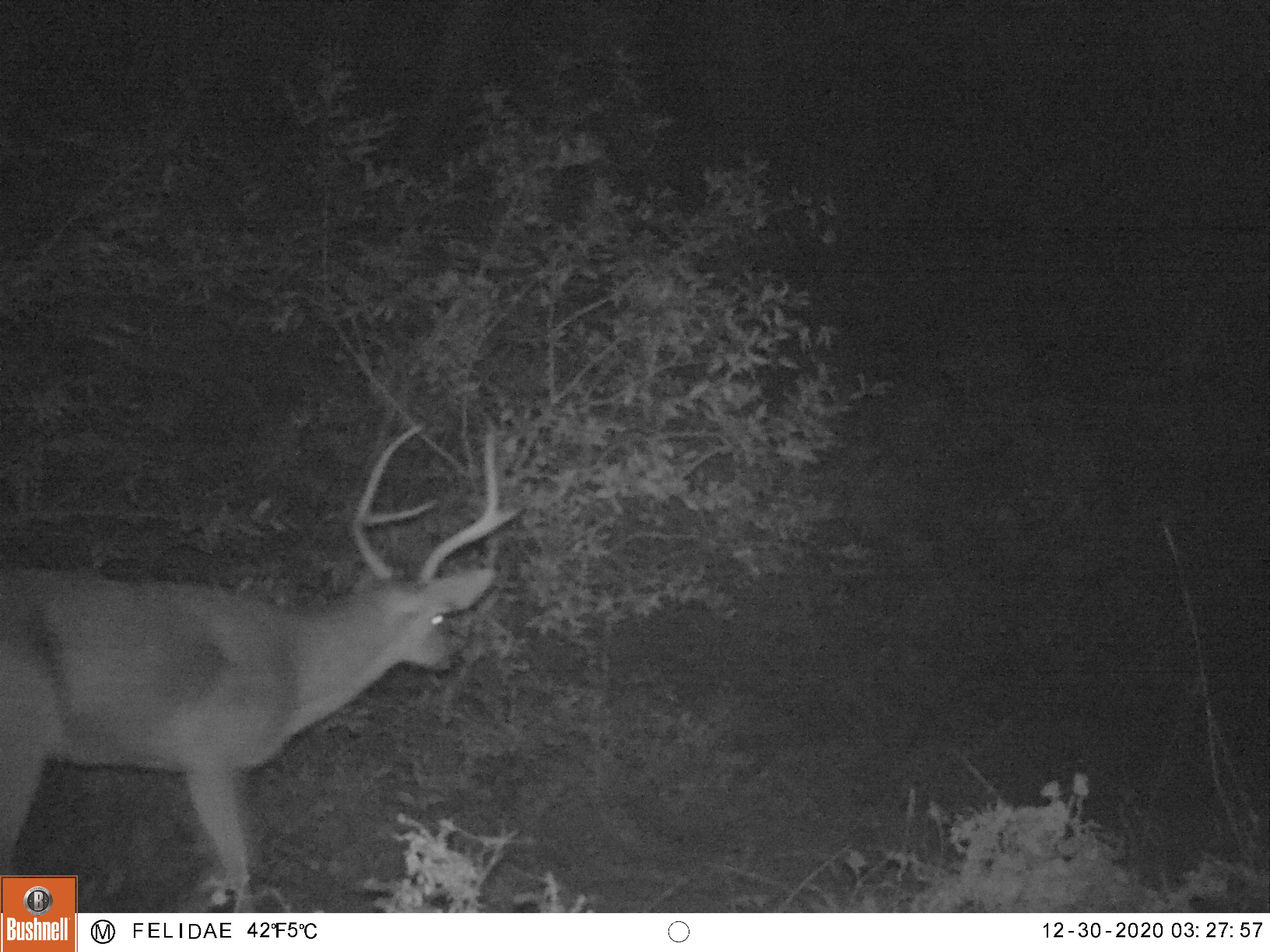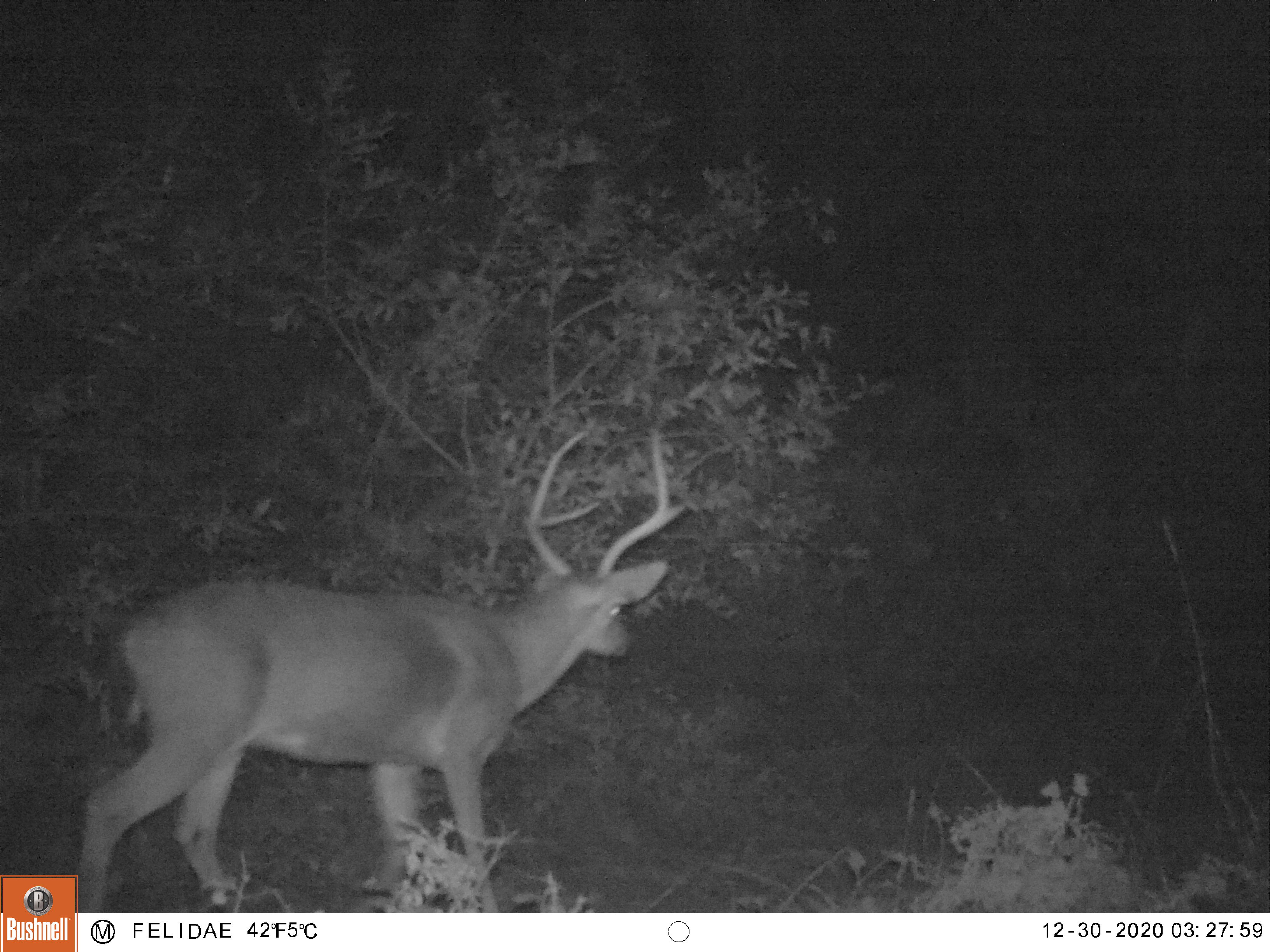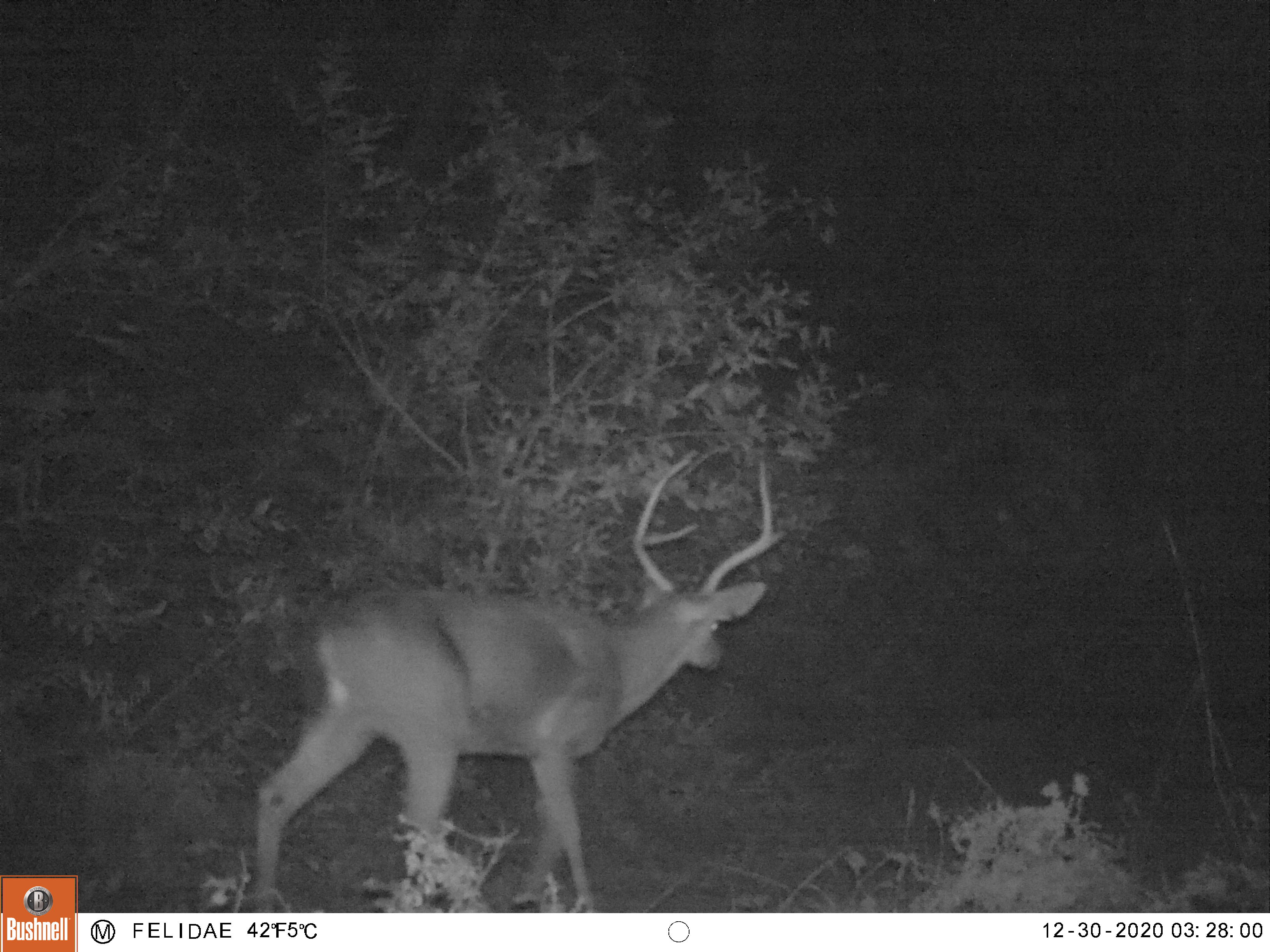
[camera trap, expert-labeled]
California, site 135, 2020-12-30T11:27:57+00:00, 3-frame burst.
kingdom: Animalia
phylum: Chordata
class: Mammalia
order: Artiodactyla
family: Cervidae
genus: Odocoileus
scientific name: Odocoileus hemionus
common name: mule deer